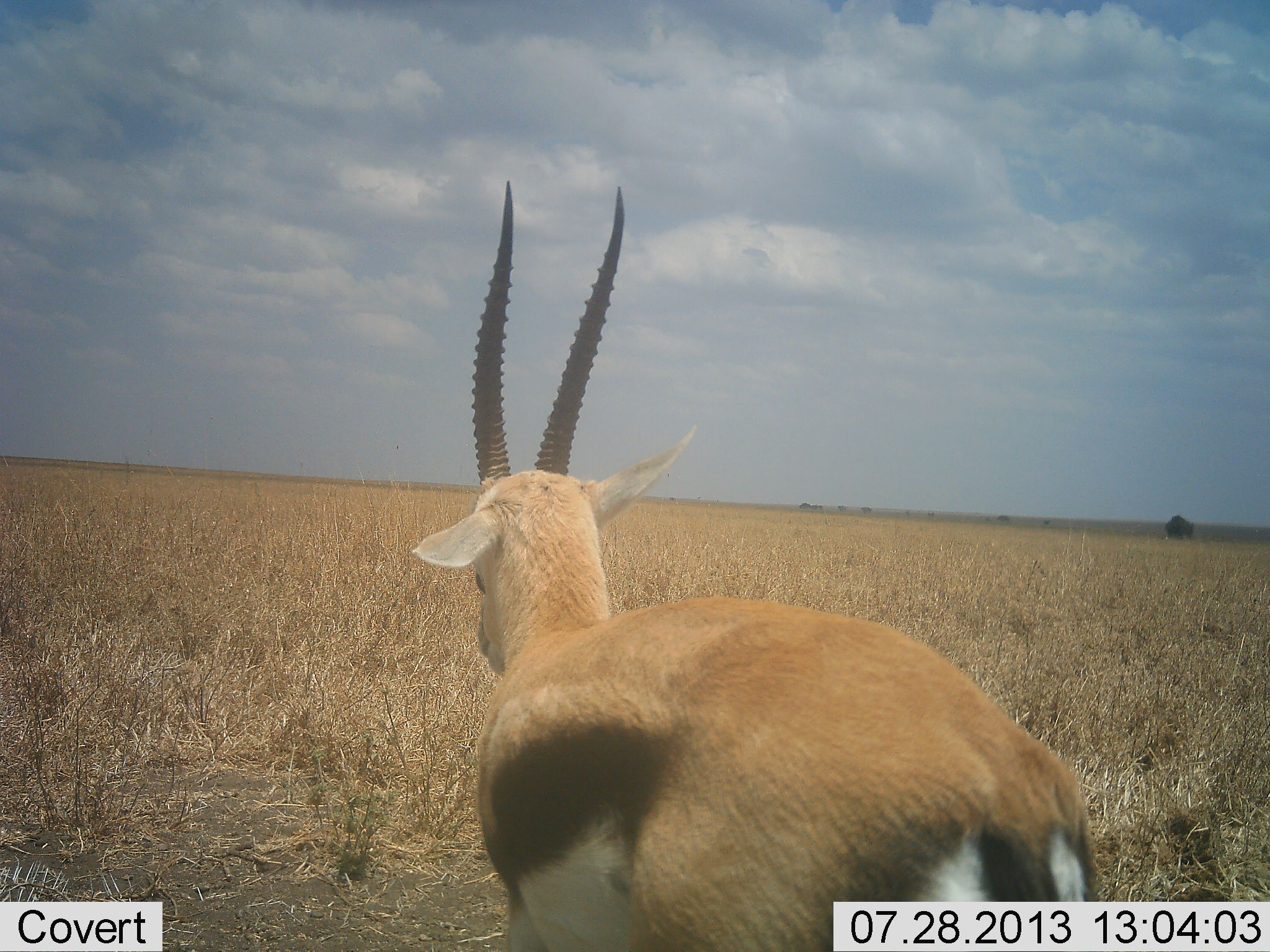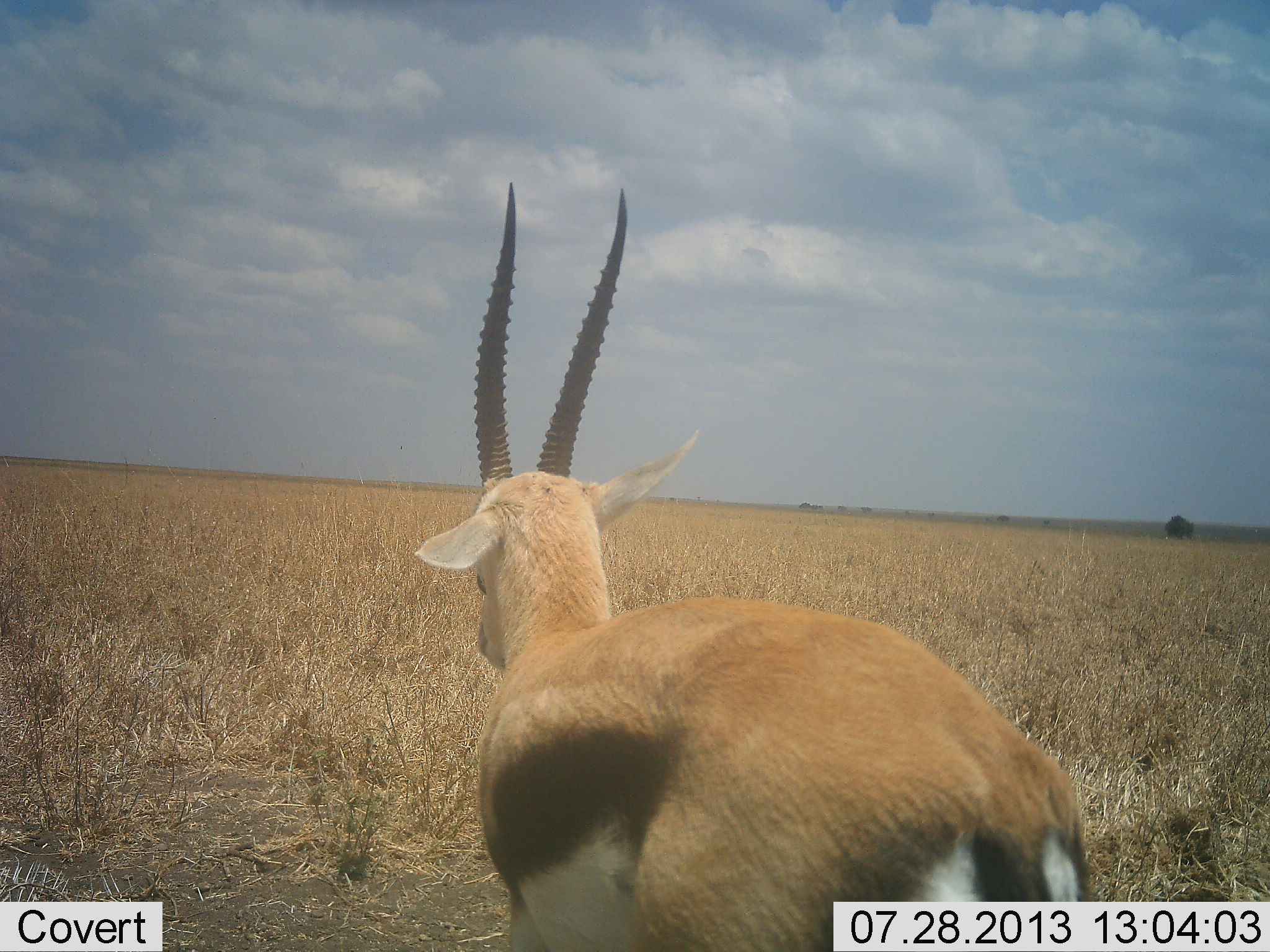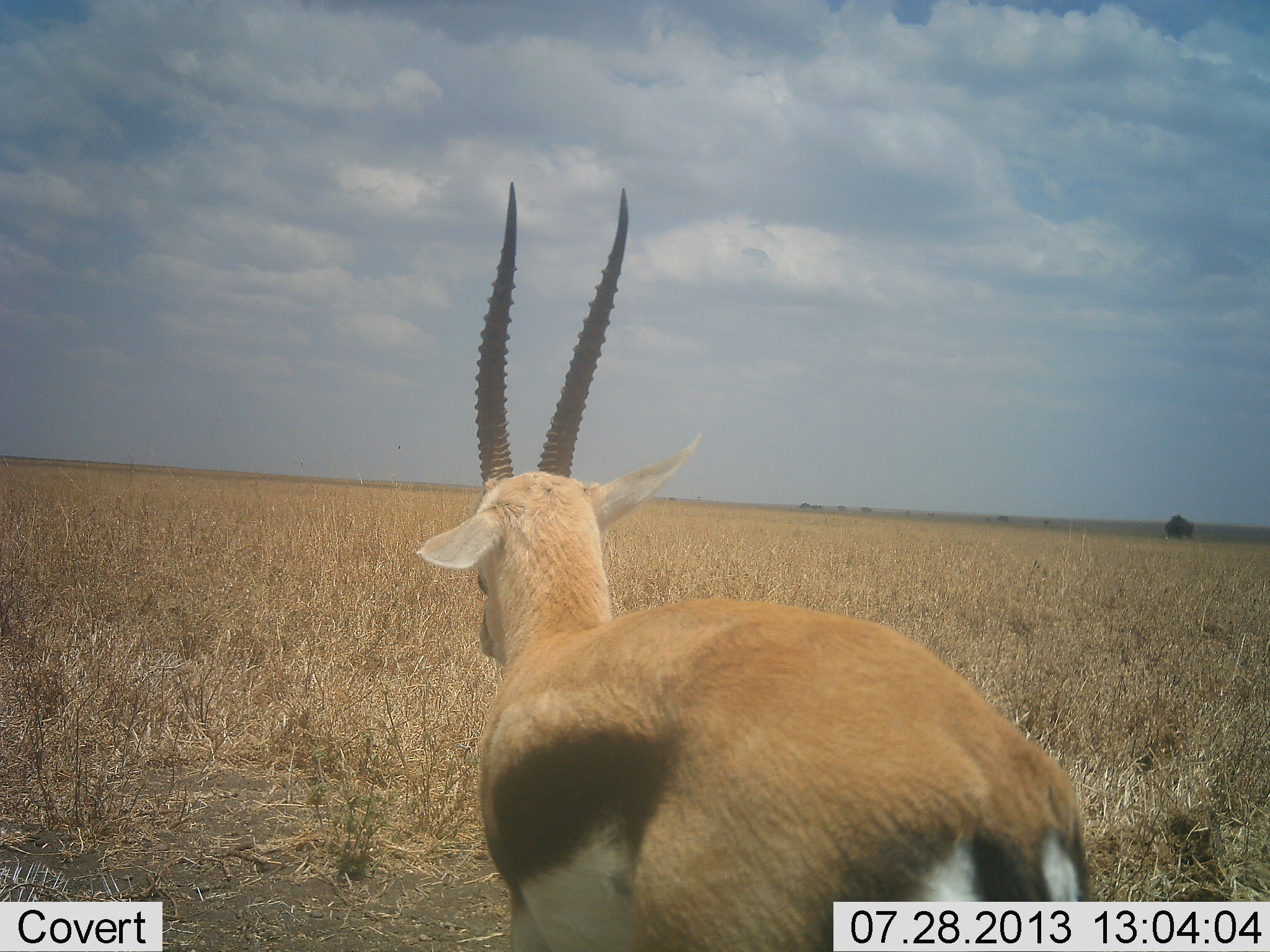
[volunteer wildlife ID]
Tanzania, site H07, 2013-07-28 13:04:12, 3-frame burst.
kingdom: Animalia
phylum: Chordata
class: Mammalia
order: Artiodactyla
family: Bovidae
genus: Eudorcas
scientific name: Eudorcas thomsonii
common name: thomson's gazelle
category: gazellethomsons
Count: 1.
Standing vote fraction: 95%.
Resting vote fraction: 0%.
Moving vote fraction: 5%.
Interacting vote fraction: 0%.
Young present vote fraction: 0%.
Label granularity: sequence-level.